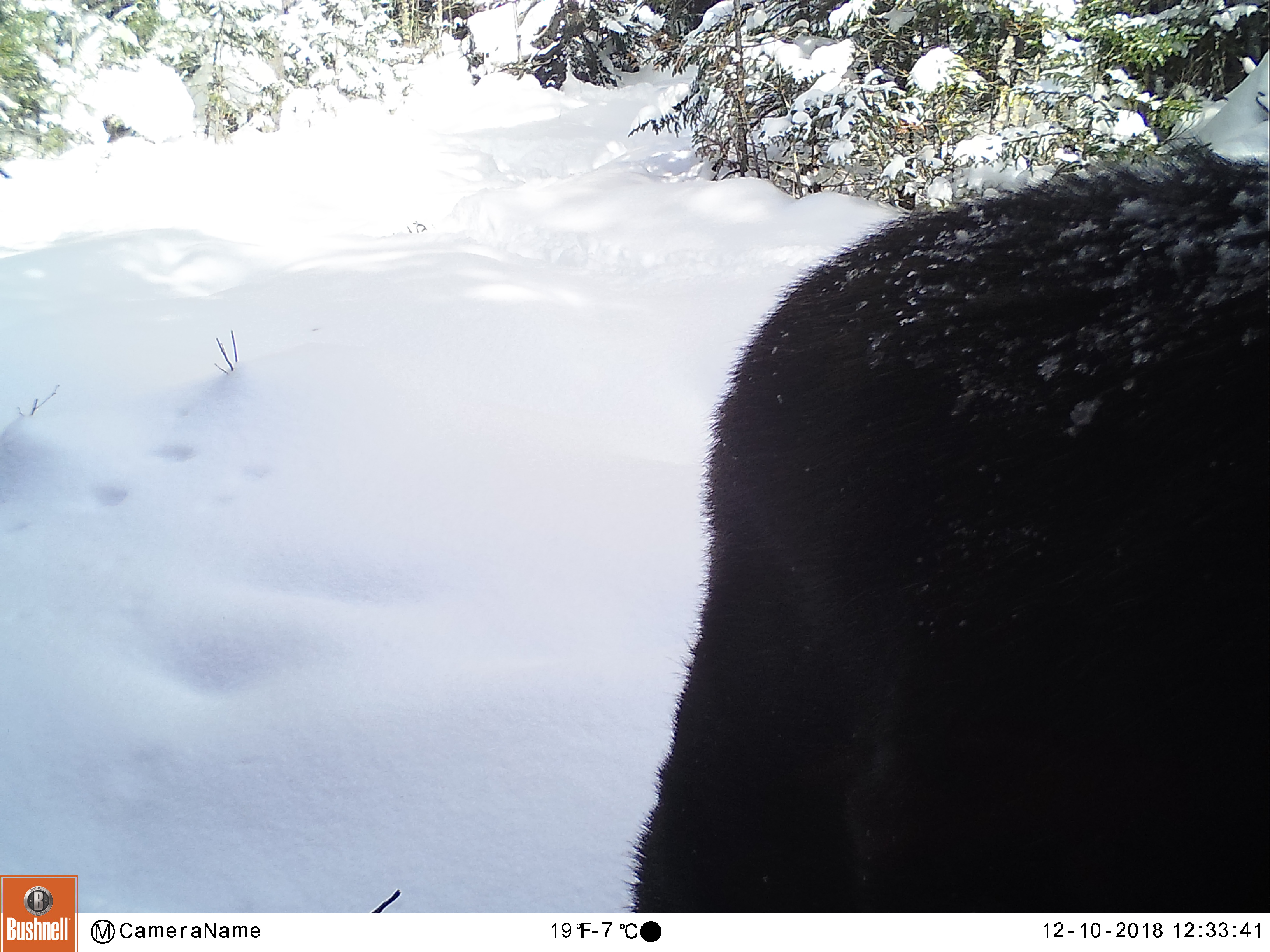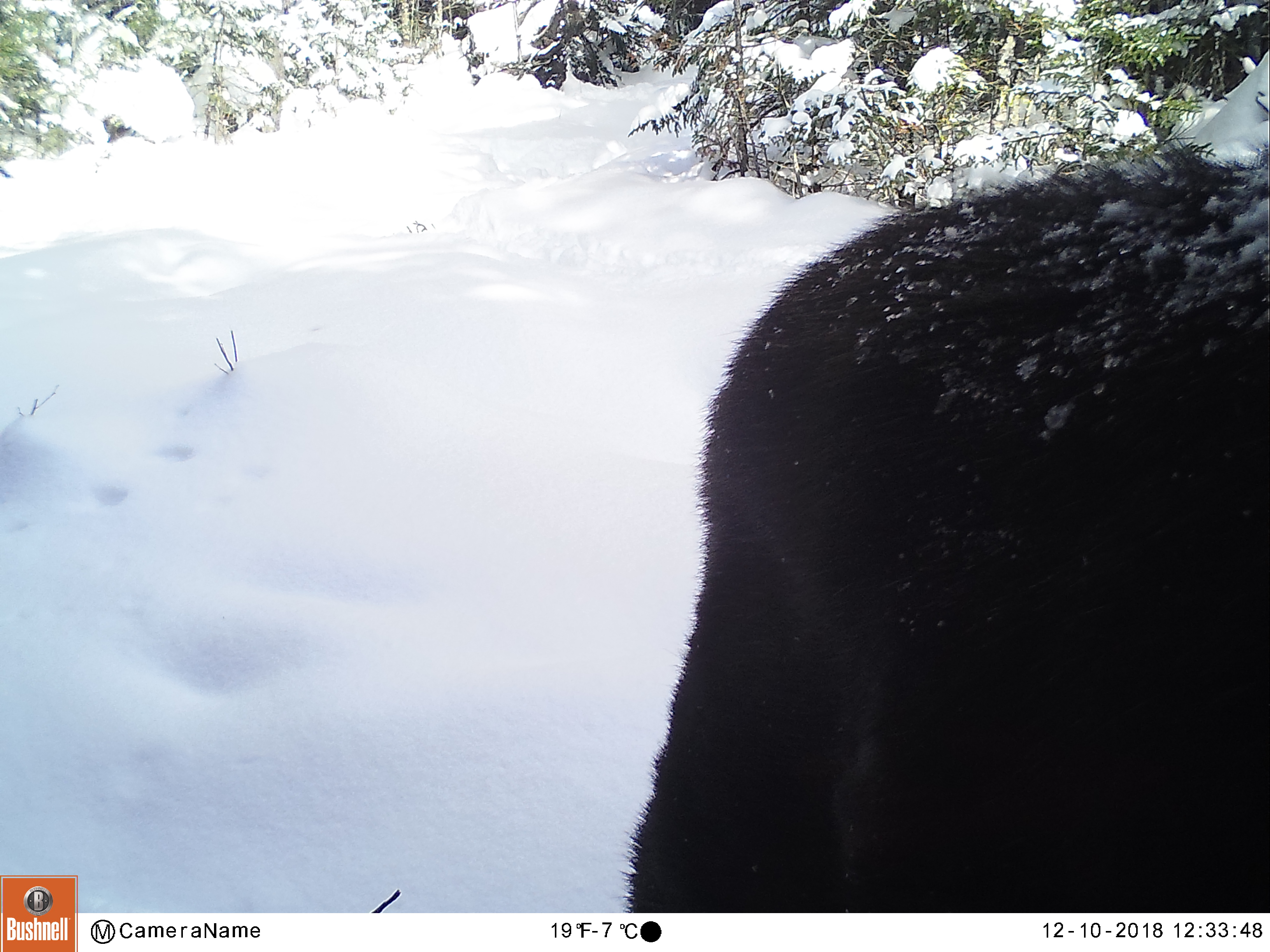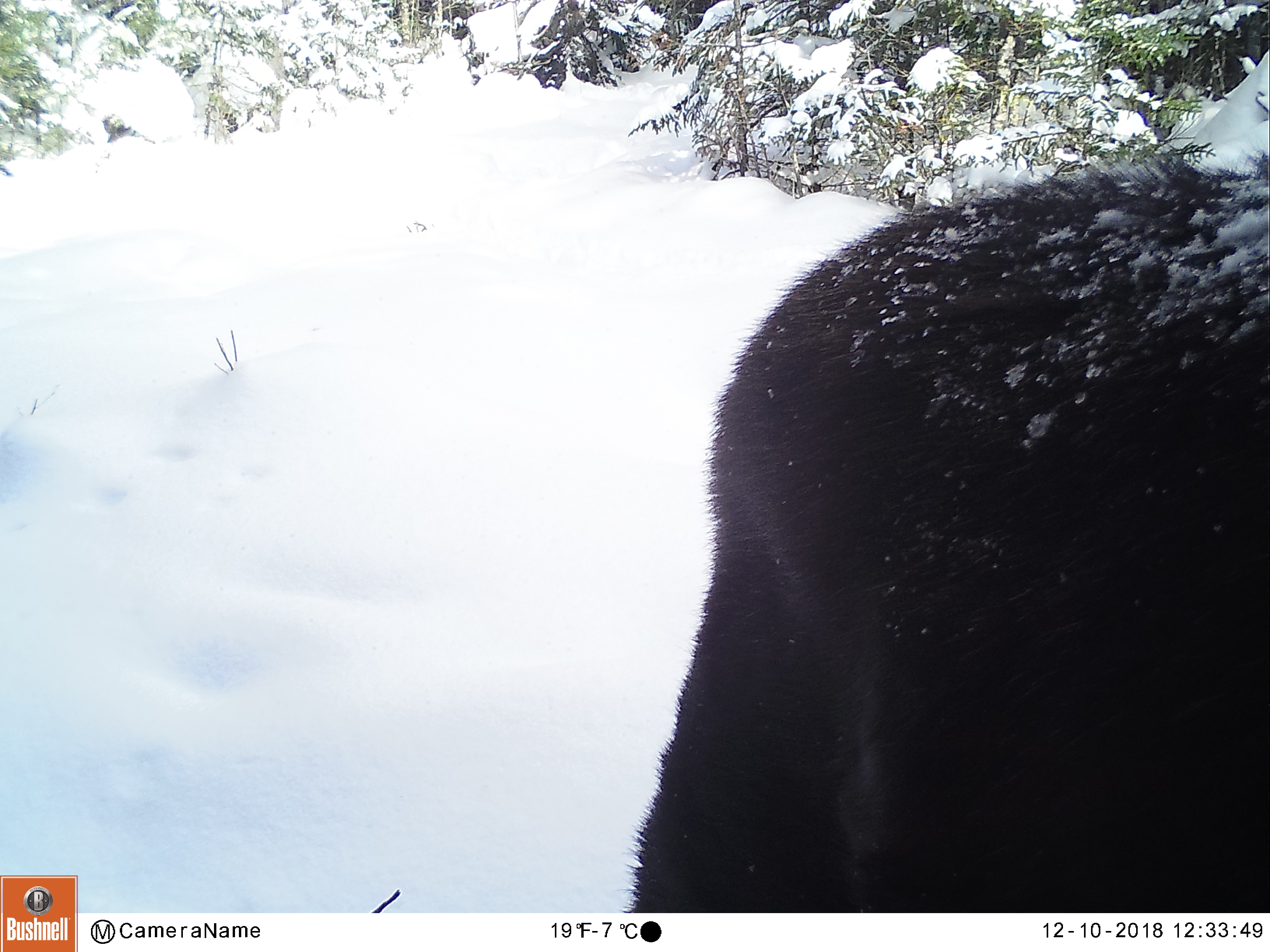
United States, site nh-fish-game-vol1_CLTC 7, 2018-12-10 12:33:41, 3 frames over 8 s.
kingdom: Animalia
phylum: Chordata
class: Mammalia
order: Artiodactyla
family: Cervidae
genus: Alces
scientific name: Alces alces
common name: moose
Moose (Alces alces).